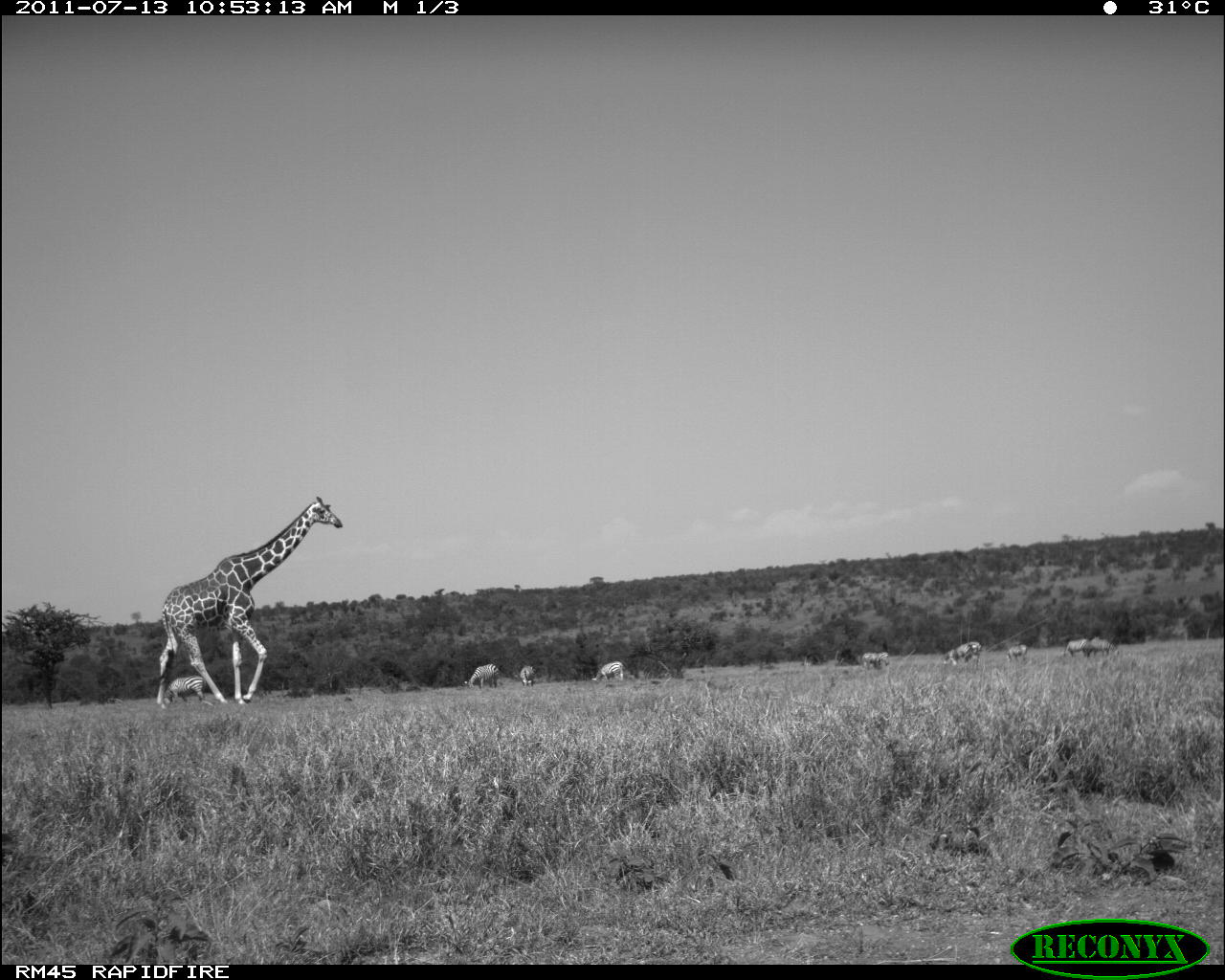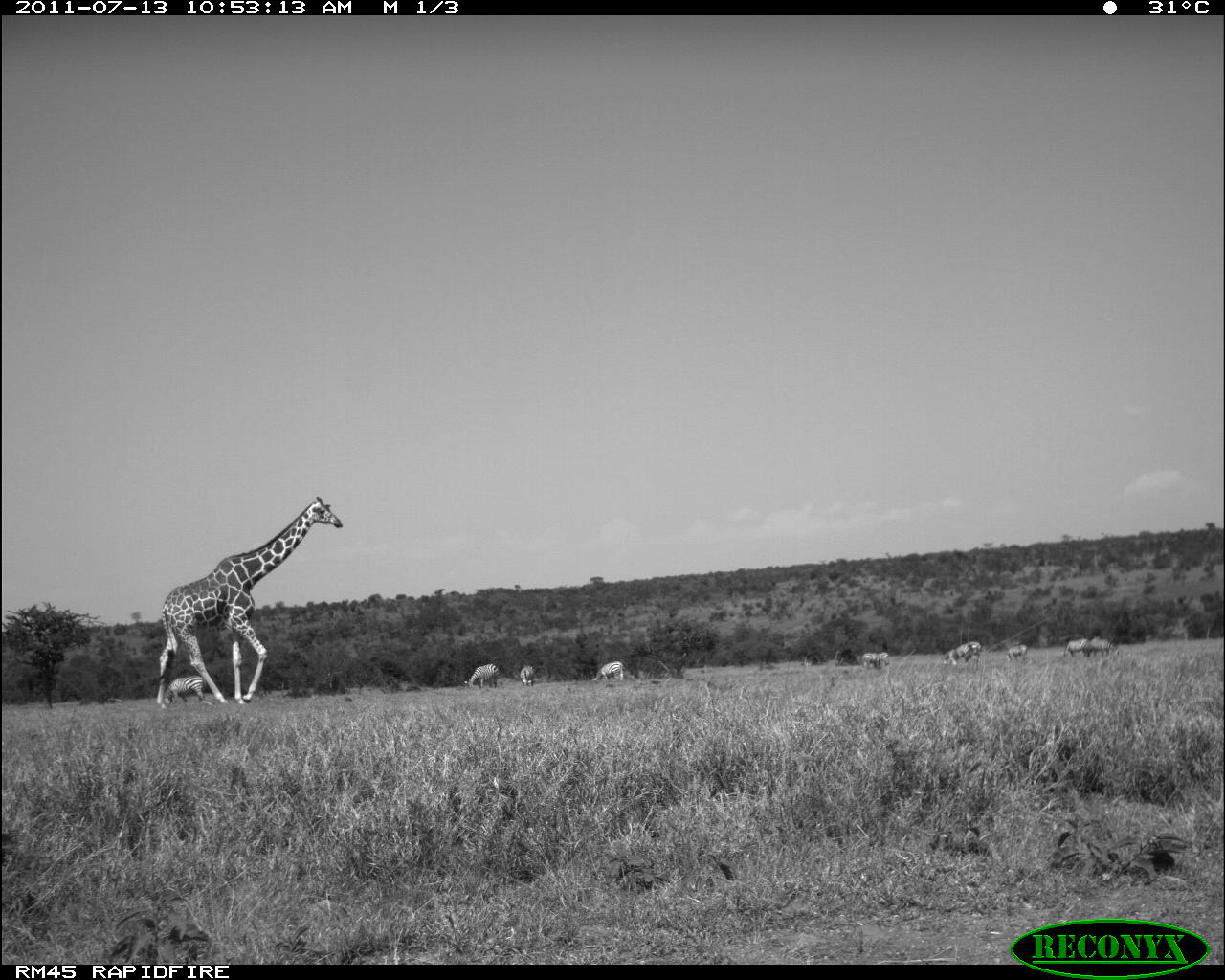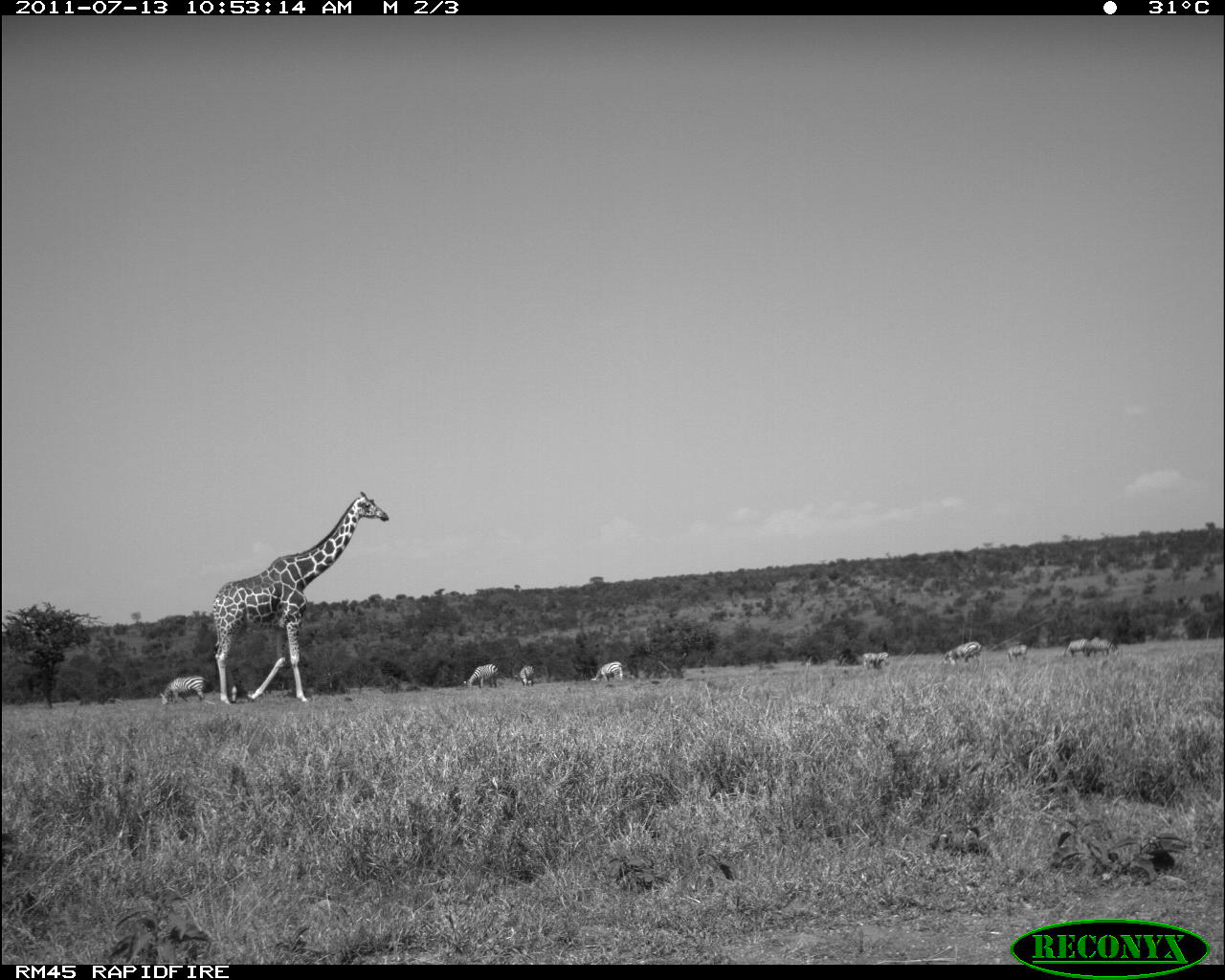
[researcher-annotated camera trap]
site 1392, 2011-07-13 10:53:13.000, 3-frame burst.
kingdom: Animalia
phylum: Chordata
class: Mammalia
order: Artiodactyla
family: Giraffidae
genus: Giraffa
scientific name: Giraffa camelopardalis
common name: giraffe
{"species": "Giraffa camelopardalis (giraffe)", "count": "1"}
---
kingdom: Animalia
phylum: Chordata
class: Mammalia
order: Perissodactyla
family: Equidae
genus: Equus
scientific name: Equus quagga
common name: plains zebra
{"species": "Equus quagga (plains zebra)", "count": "11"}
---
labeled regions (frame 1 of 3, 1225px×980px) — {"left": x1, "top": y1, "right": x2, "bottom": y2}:
giraffa camelopardalis: {"left": 155, "top": 496, "right": 343, "bottom": 709}; {"left": 164, "top": 675, "right": 206, "bottom": 706}; {"left": 464, "top": 663, "right": 499, "bottom": 688}; {"left": 944, "top": 641, "right": 980, "bottom": 665}; {"left": 591, "top": 661, "right": 625, "bottom": 685}; {"left": 1085, "top": 638, "right": 1115, "bottom": 657}; {"left": 862, "top": 652, "right": 890, "bottom": 670}; {"left": 1064, "top": 639, "right": 1088, "bottom": 659}; {"left": 520, "top": 665, "right": 535, "bottom": 687}; {"left": 1006, "top": 645, "right": 1028, "bottom": 660}; {"left": 1089, "top": 636, "right": 1101, "bottom": 646}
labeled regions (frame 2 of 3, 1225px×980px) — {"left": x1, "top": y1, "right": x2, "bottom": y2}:
equus quagga: {"left": 156, "top": 496, "right": 343, "bottom": 709}; {"left": 164, "top": 675, "right": 207, "bottom": 705}; {"left": 942, "top": 642, "right": 980, "bottom": 665}; {"left": 468, "top": 663, "right": 499, "bottom": 690}; {"left": 591, "top": 661, "right": 625, "bottom": 683}; {"left": 1085, "top": 639, "right": 1116, "bottom": 657}; {"left": 862, "top": 652, "right": 889, "bottom": 670}; {"left": 1062, "top": 639, "right": 1087, "bottom": 658}; {"left": 1006, "top": 644, "right": 1027, "bottom": 664}; {"left": 520, "top": 665, "right": 535, "bottom": 687}; {"left": 1091, "top": 636, "right": 1101, "bottom": 642}